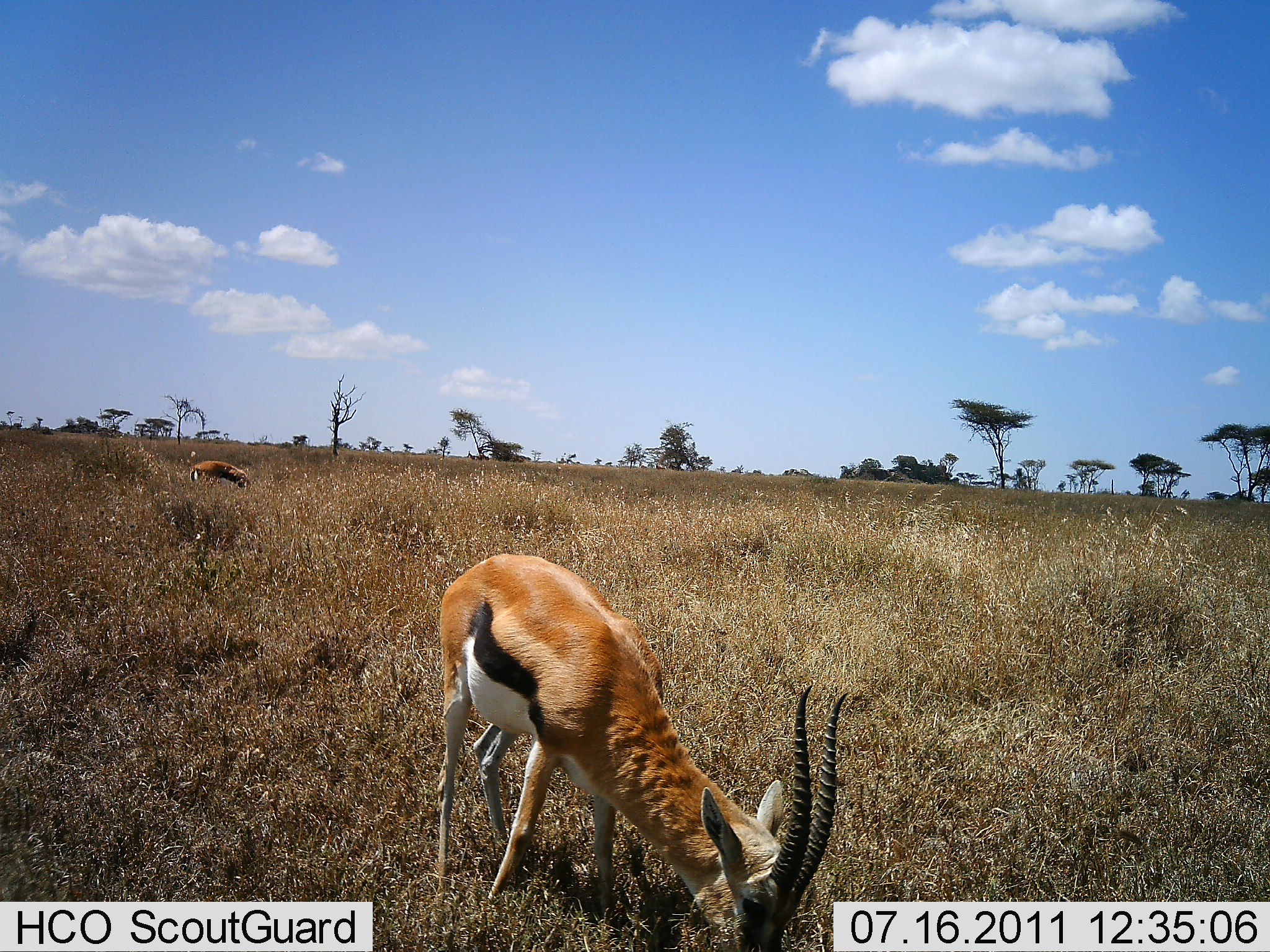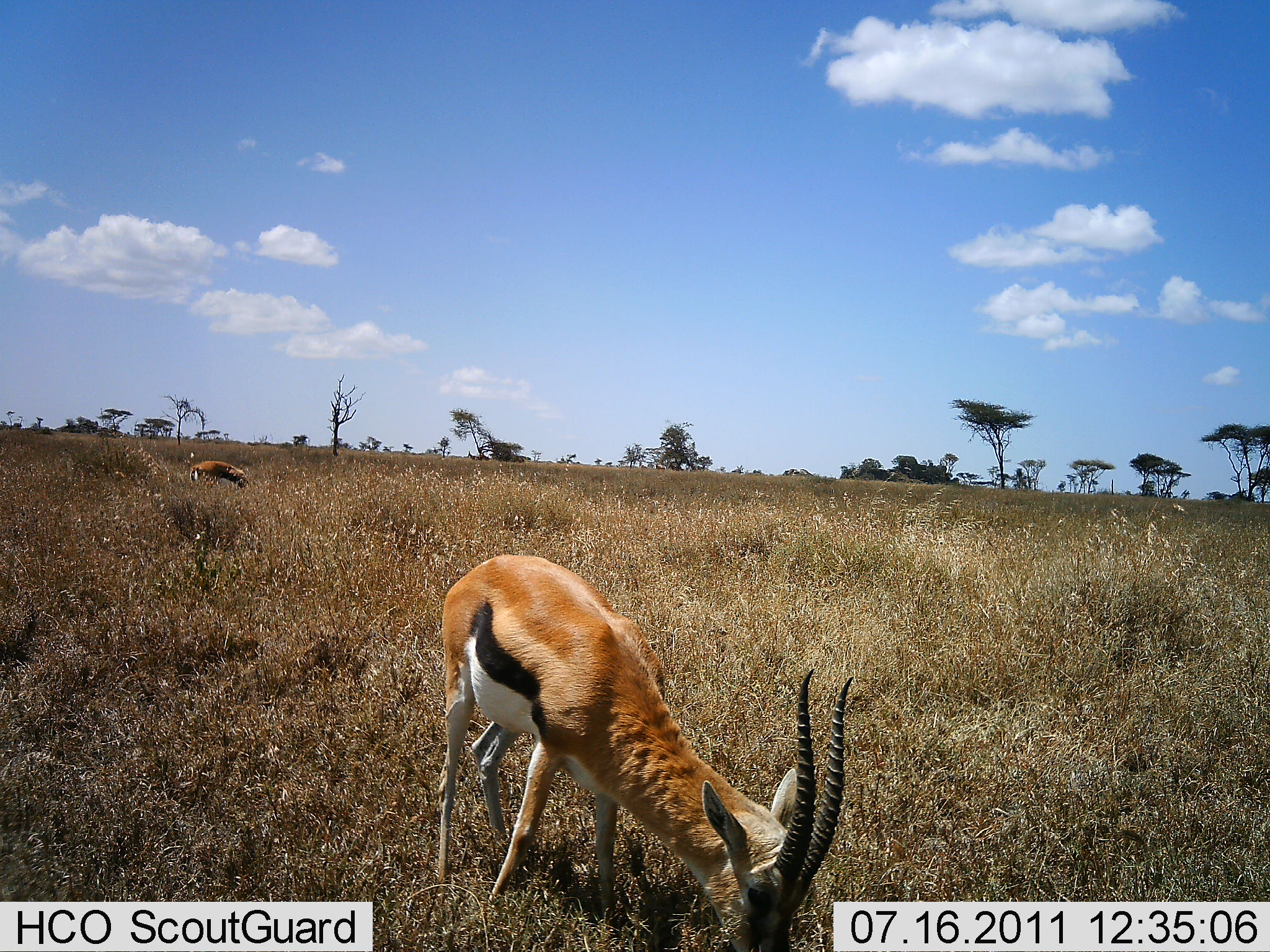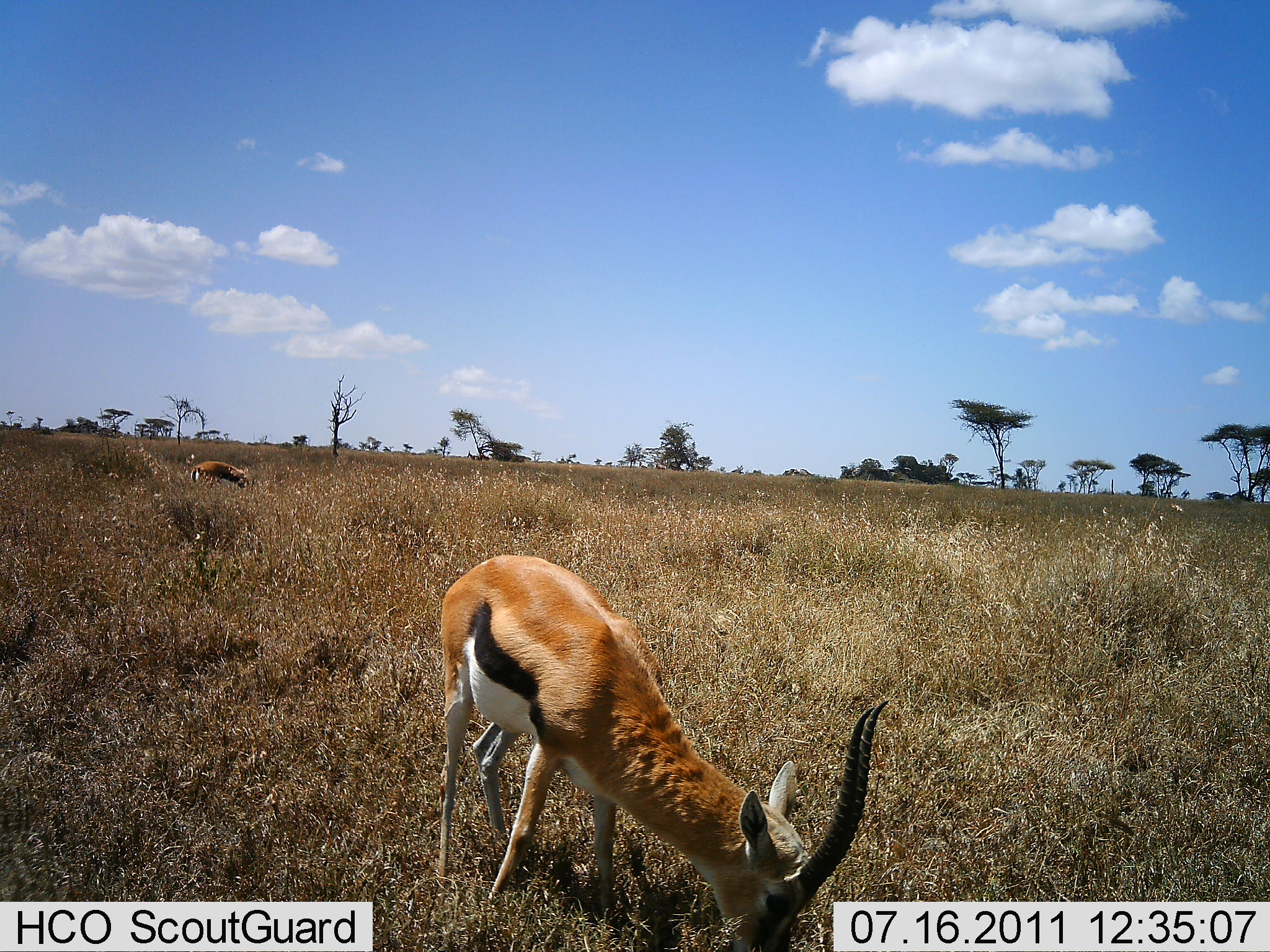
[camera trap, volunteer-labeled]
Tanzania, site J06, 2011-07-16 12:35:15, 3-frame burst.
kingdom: Animalia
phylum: Chordata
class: Mammalia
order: Artiodactyla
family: Bovidae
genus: Eudorcas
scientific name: Eudorcas thomsonii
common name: thomson's gazelle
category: gazellethomsons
Gazellethomsons (thomson's gazelle) (Eudorcas thomsonii), count 2. Behavior (volunteer vote fractions): standing 7%, resting 0%, moving 7%, interacting 0%. Young present (vote fraction): 0%. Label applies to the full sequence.